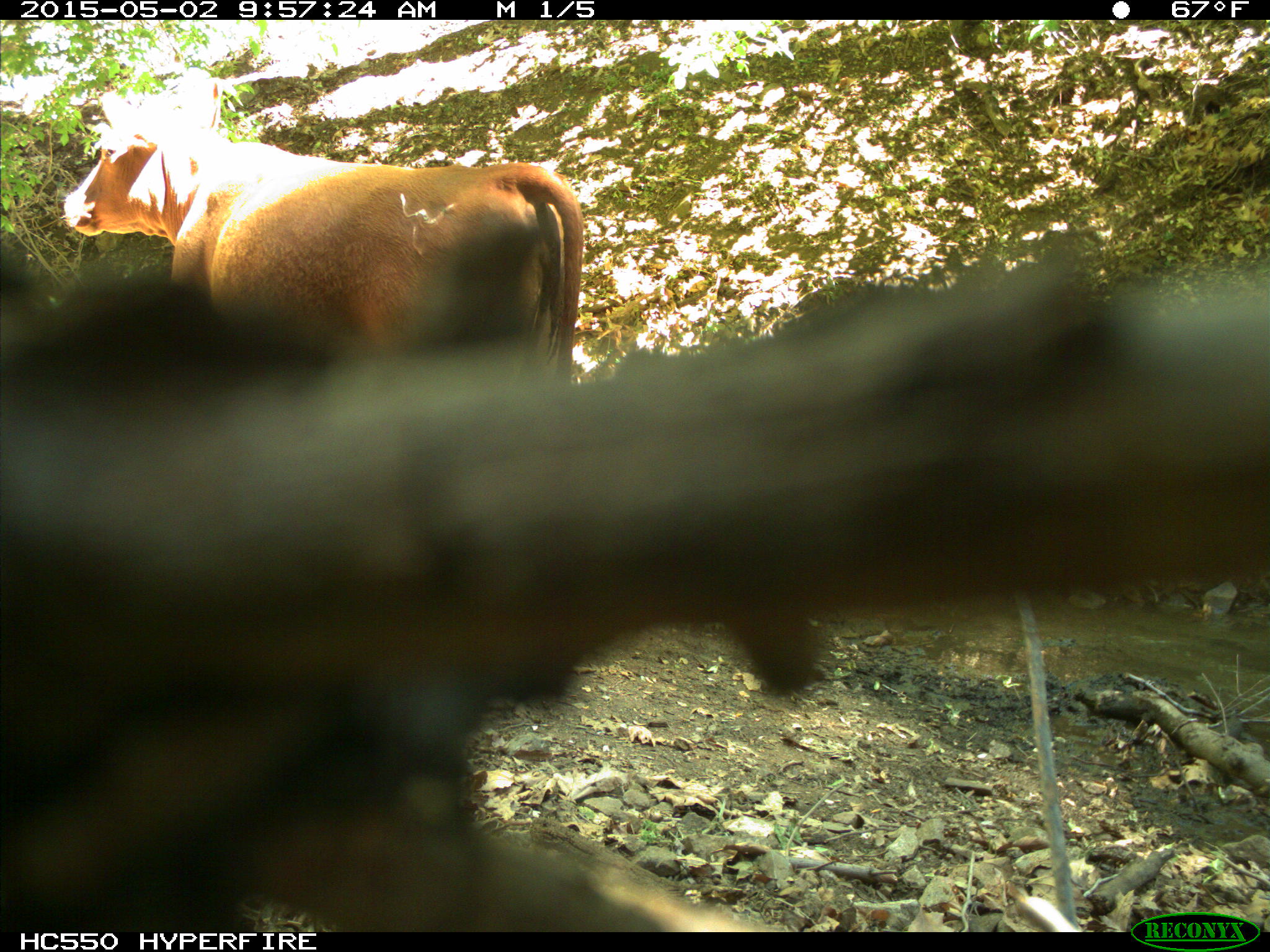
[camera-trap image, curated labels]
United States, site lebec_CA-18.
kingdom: Animalia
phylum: Chordata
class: Mammalia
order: Artiodactyla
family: Bovidae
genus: Bos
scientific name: Bos taurus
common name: domestic cow